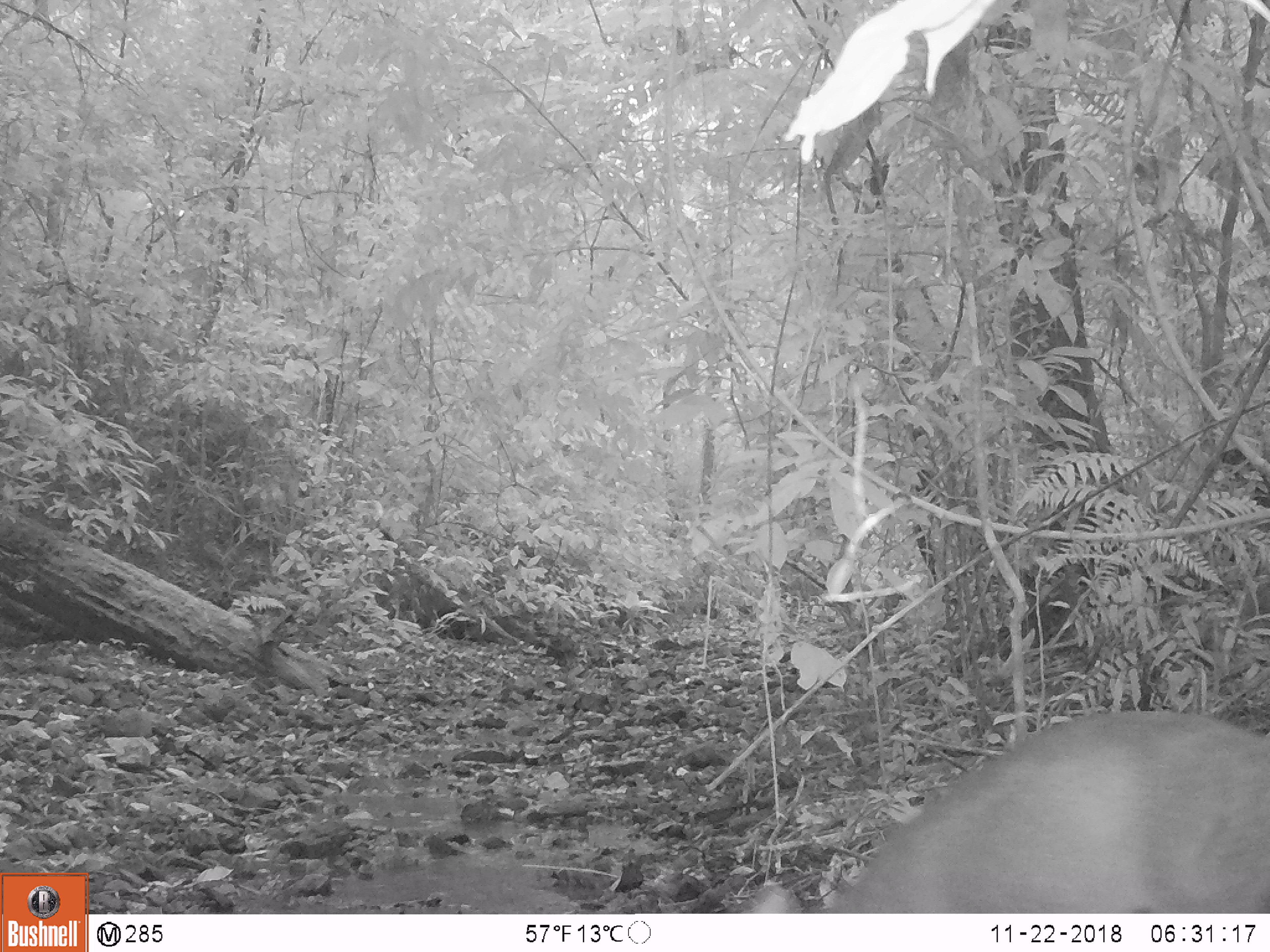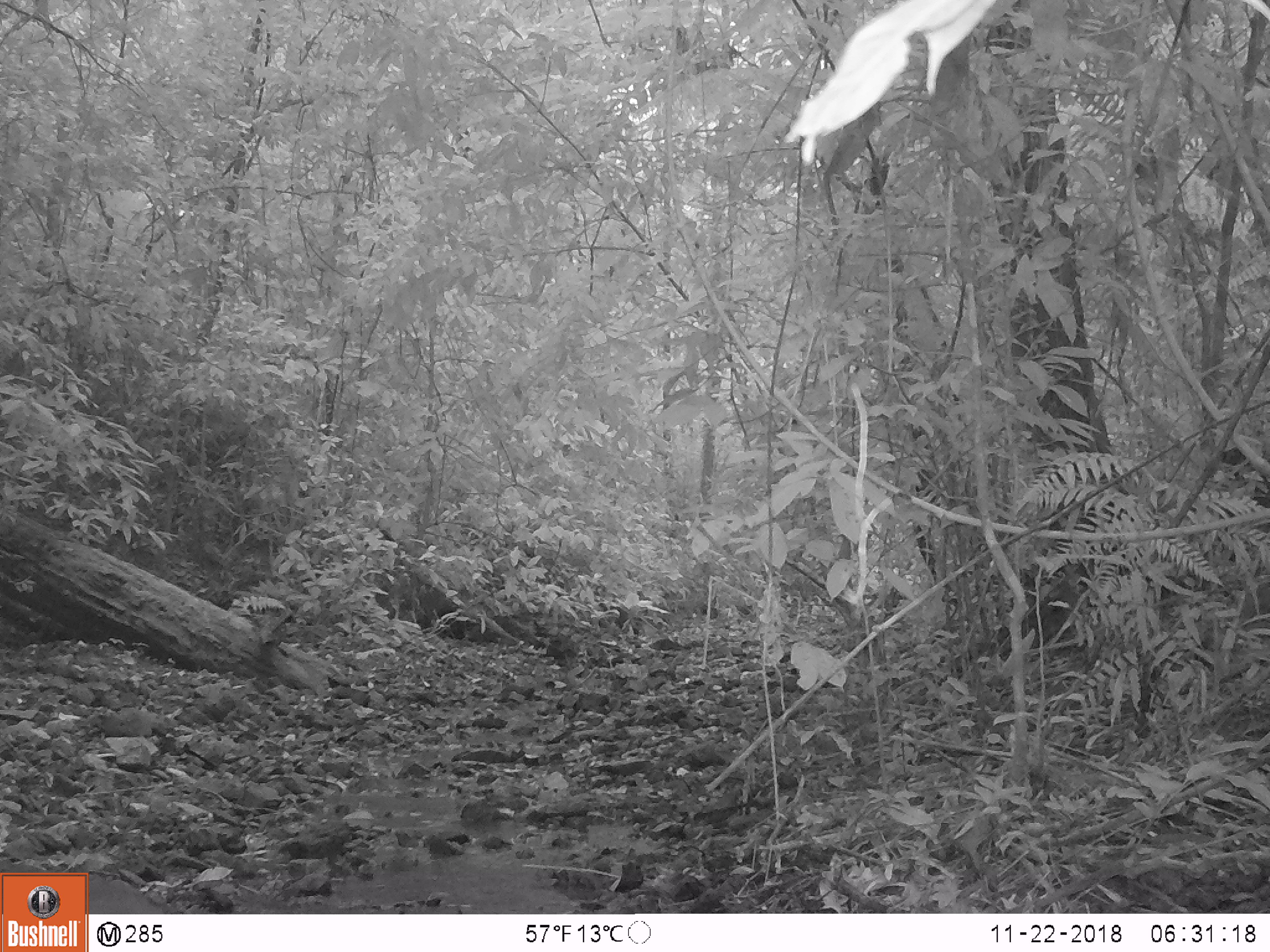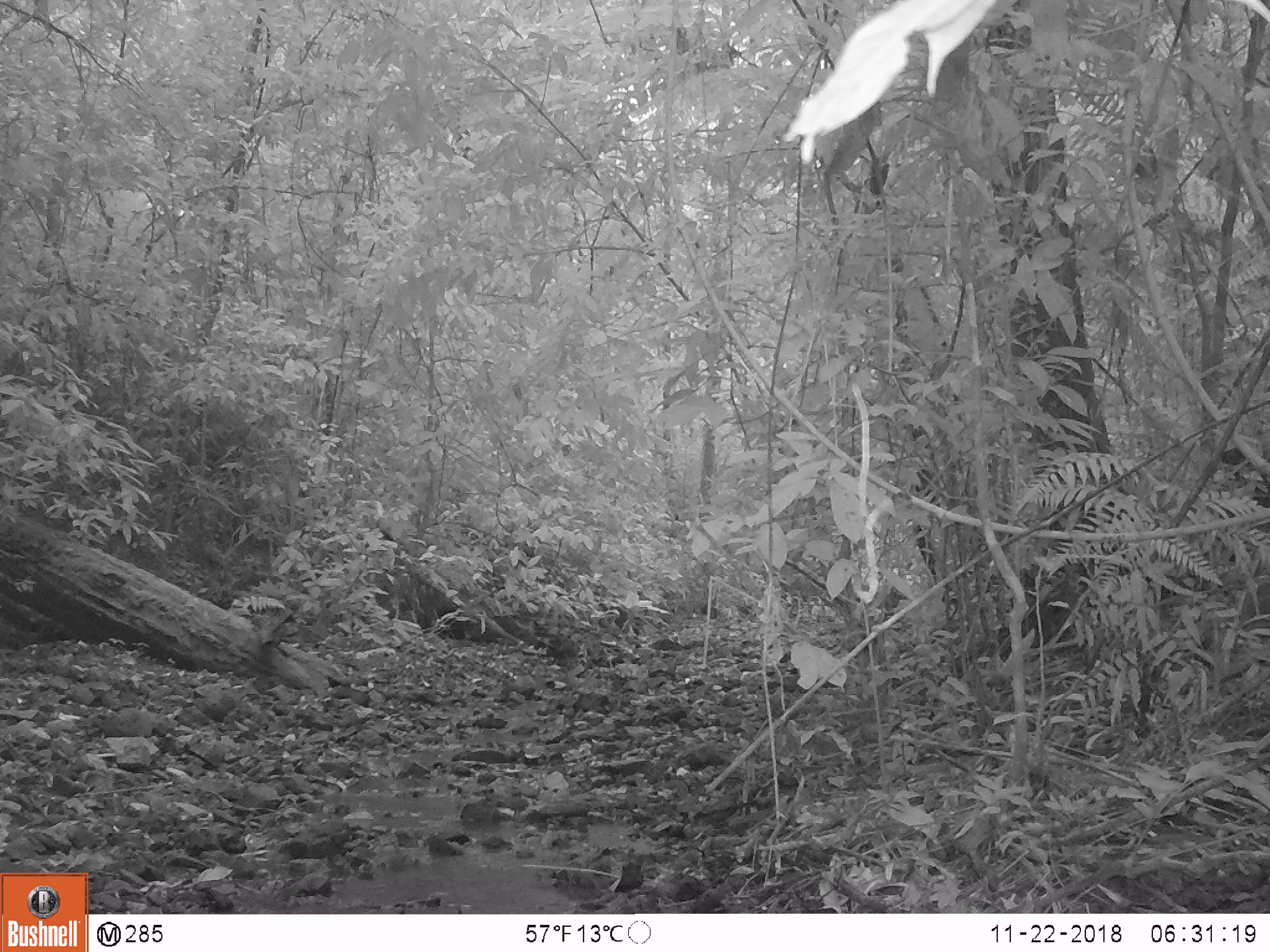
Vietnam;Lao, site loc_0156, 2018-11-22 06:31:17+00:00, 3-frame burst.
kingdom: Animalia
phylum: Chordata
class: Mammalia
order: Artiodactyla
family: Cervidae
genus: Muntiacus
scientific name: Muntiacus rooseveltorum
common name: roosevelt's muntjac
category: roosevelts muntjac group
Roosevelts muntjac group (roosevelt's muntjac) (Muntiacus rooseveltorum). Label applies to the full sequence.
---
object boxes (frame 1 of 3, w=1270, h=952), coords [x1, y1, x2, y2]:
roosevelts muntjac group: [740, 707, 1270, 914]